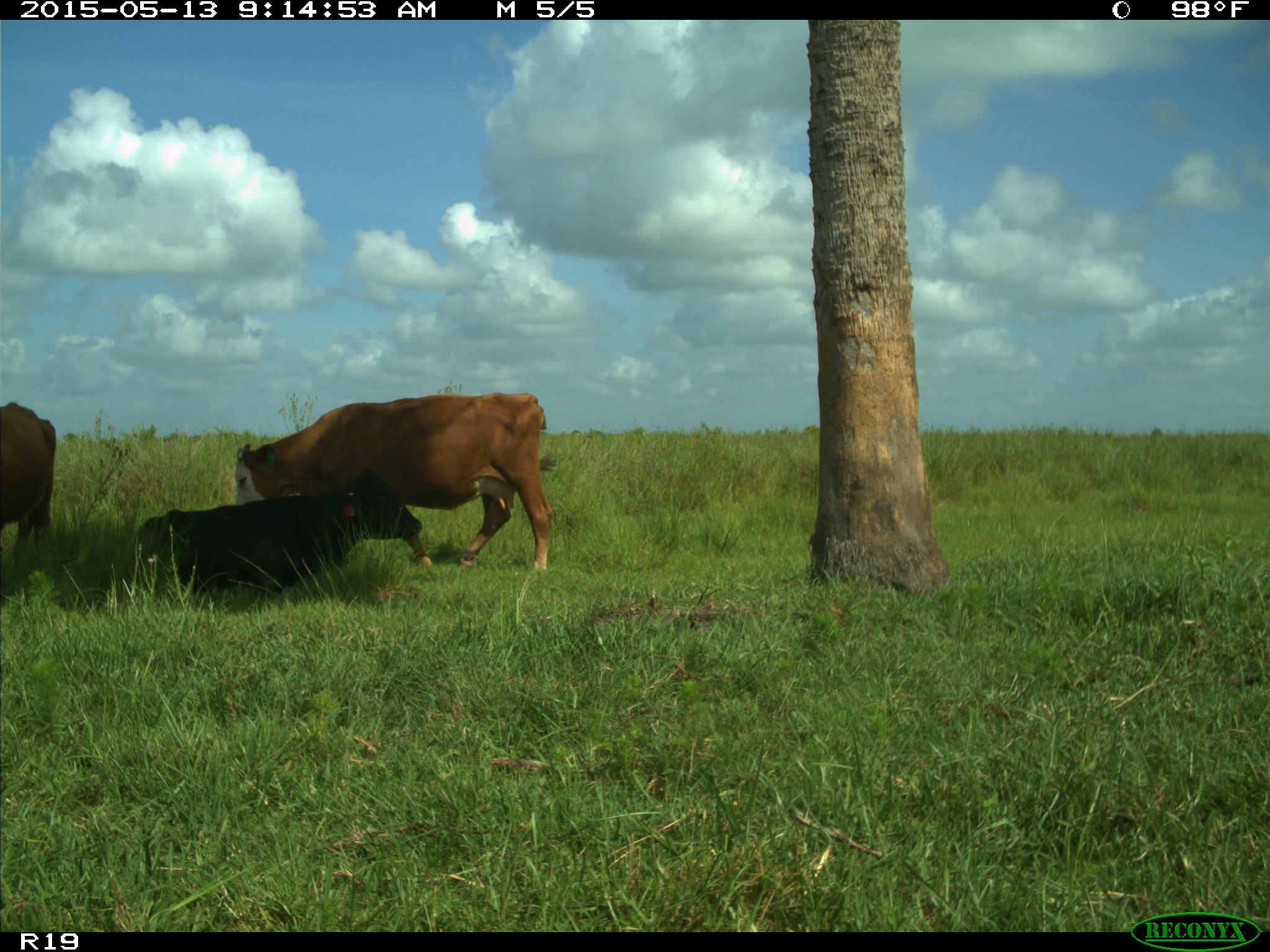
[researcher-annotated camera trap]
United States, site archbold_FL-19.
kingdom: Animalia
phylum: Chordata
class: Mammalia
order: Artiodactyla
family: Bovidae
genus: Bos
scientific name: Bos taurus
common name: domestic cow